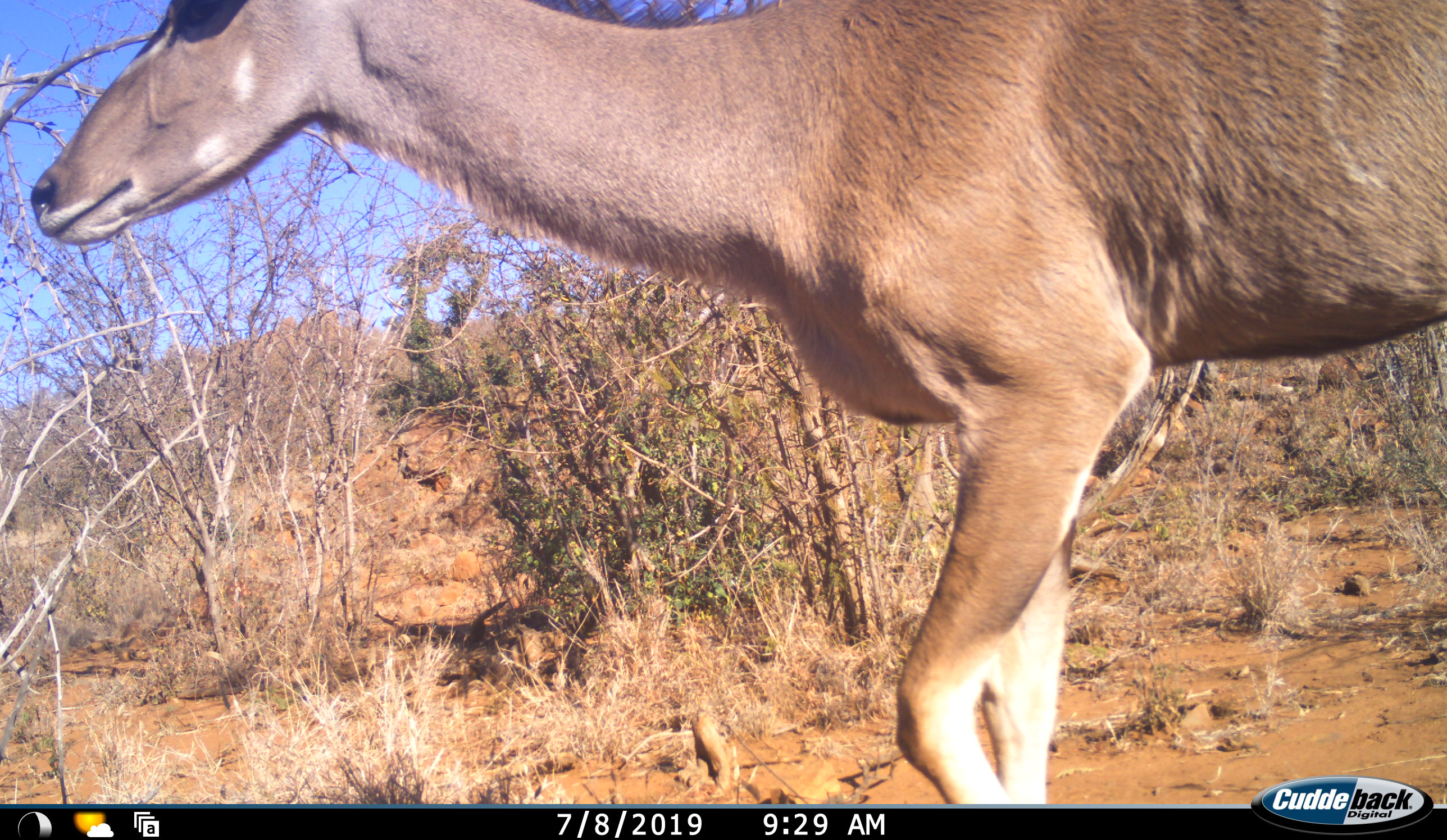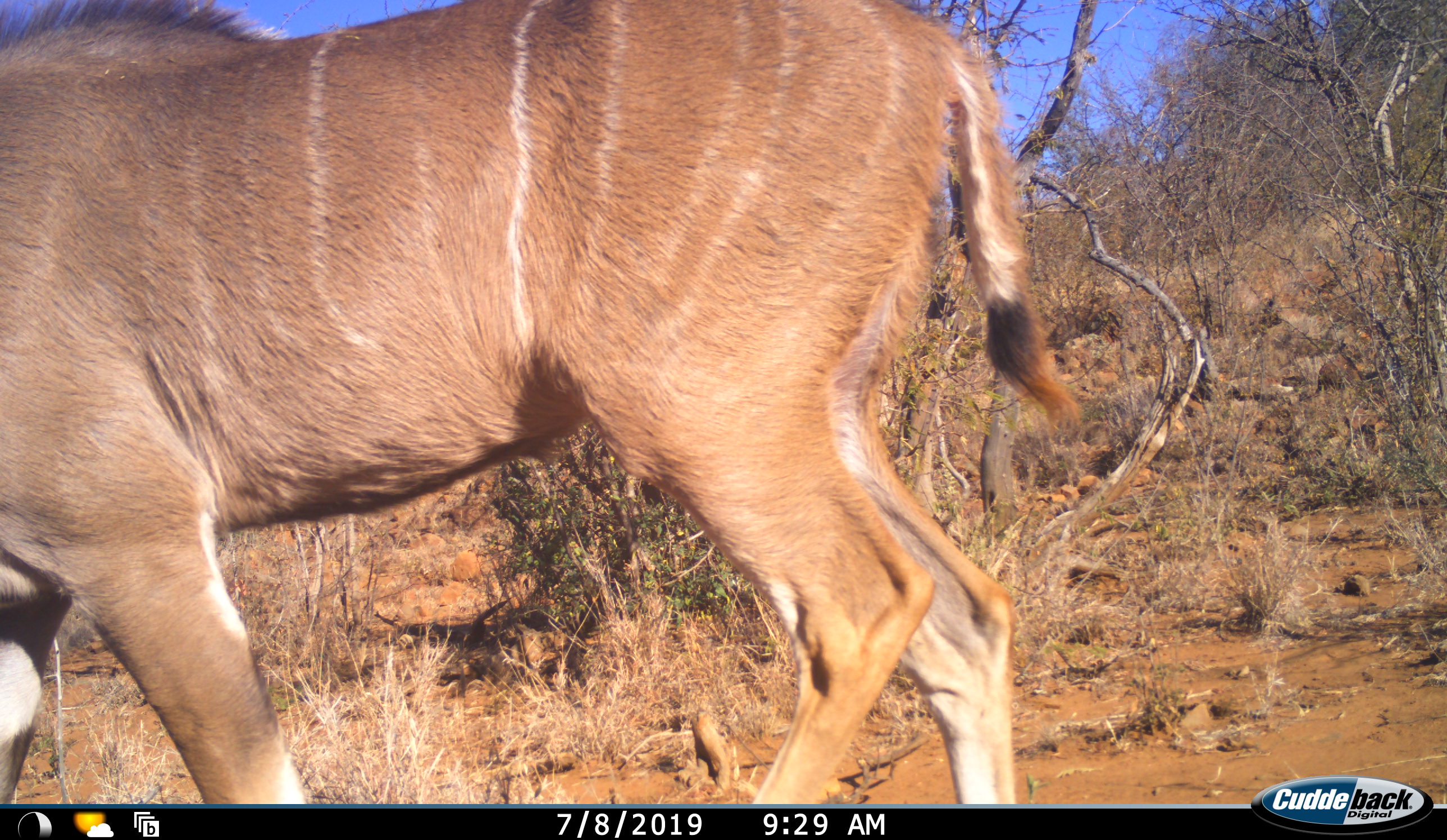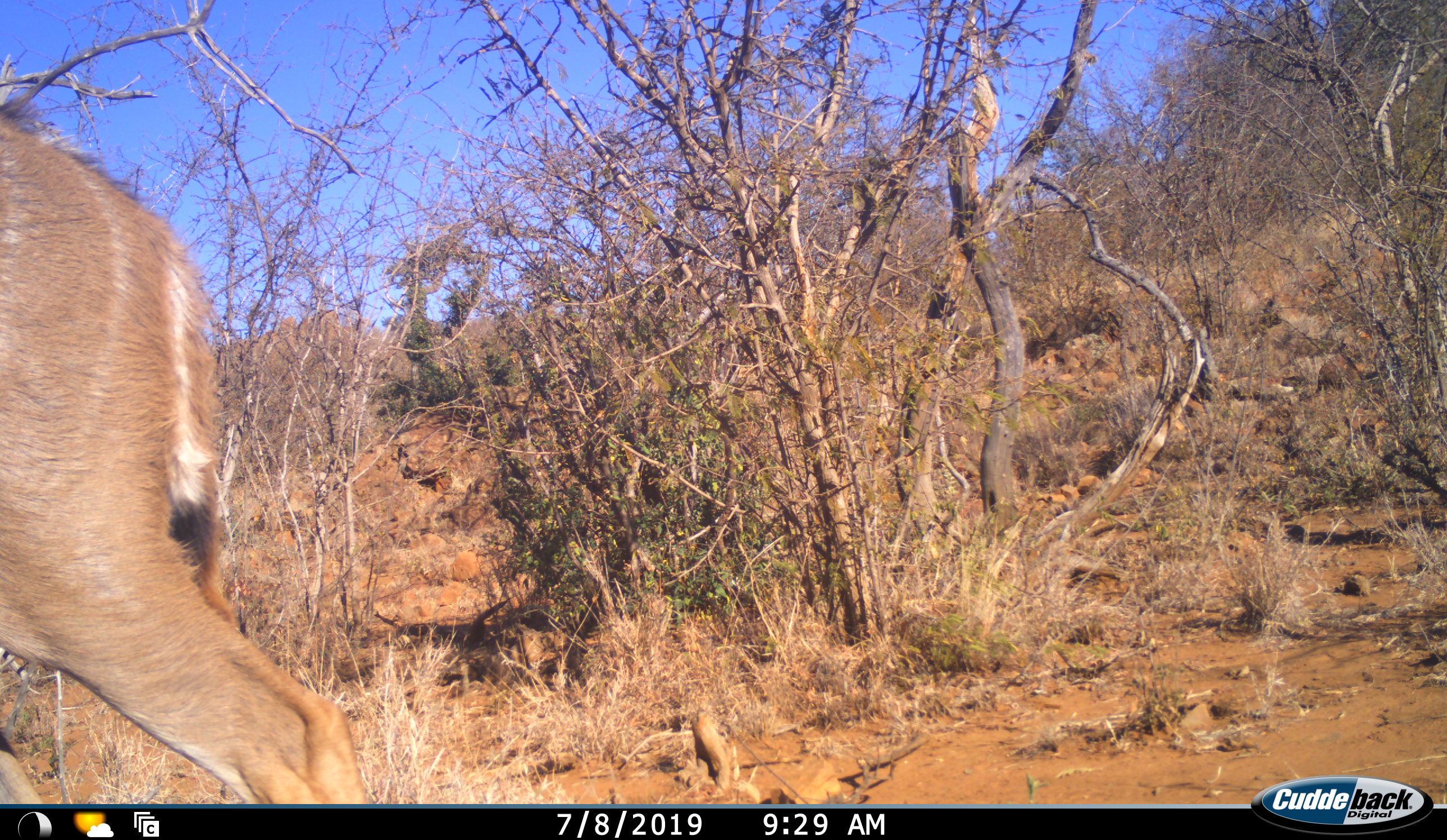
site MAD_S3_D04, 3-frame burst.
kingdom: Animalia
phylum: Chordata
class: Mammalia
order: Artiodactyla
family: Bovidae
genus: Tragelaphus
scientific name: Tragelaphus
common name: kudu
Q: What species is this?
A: Kudu (Tragelaphus).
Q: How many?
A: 1.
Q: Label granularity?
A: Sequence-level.